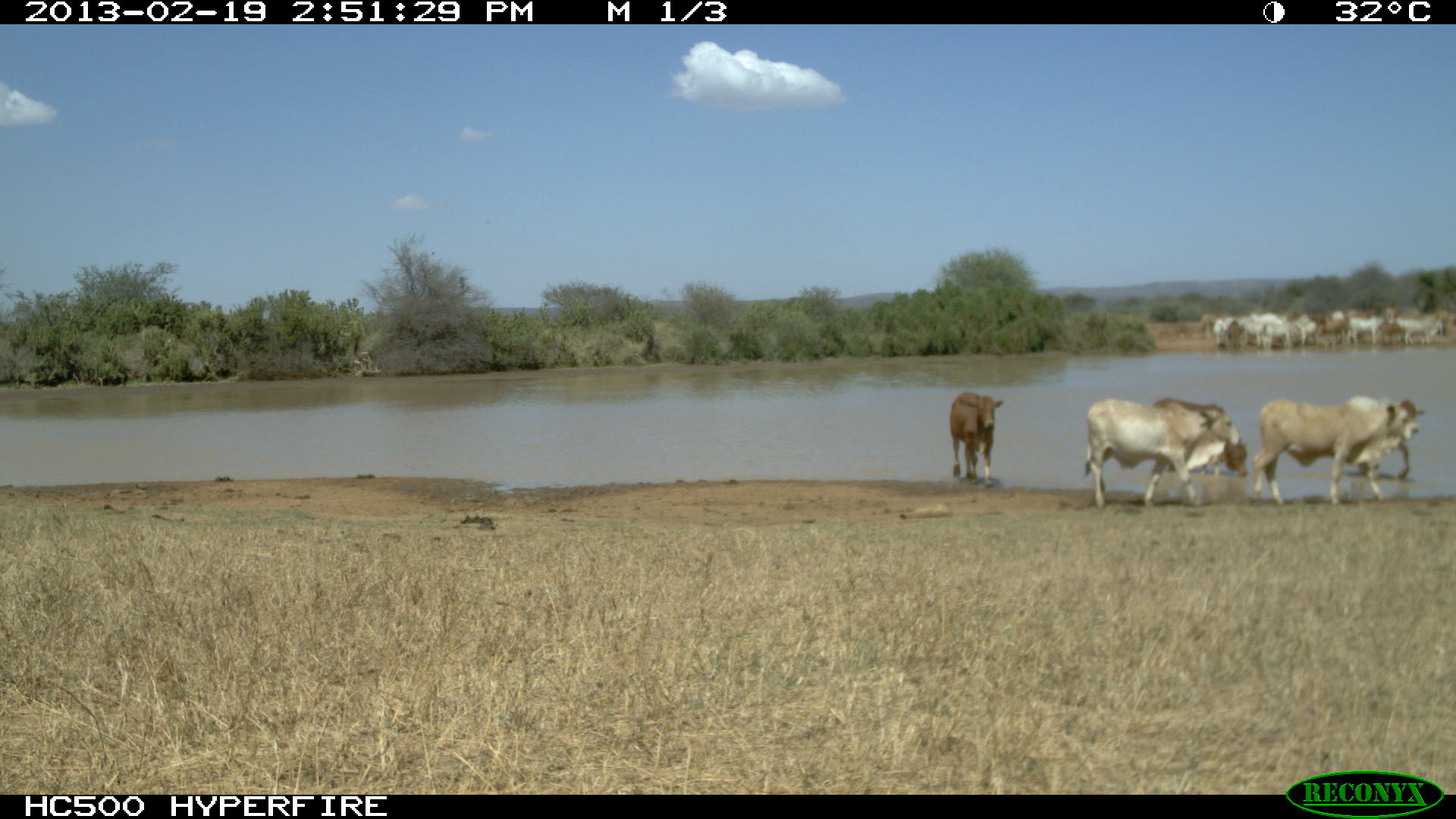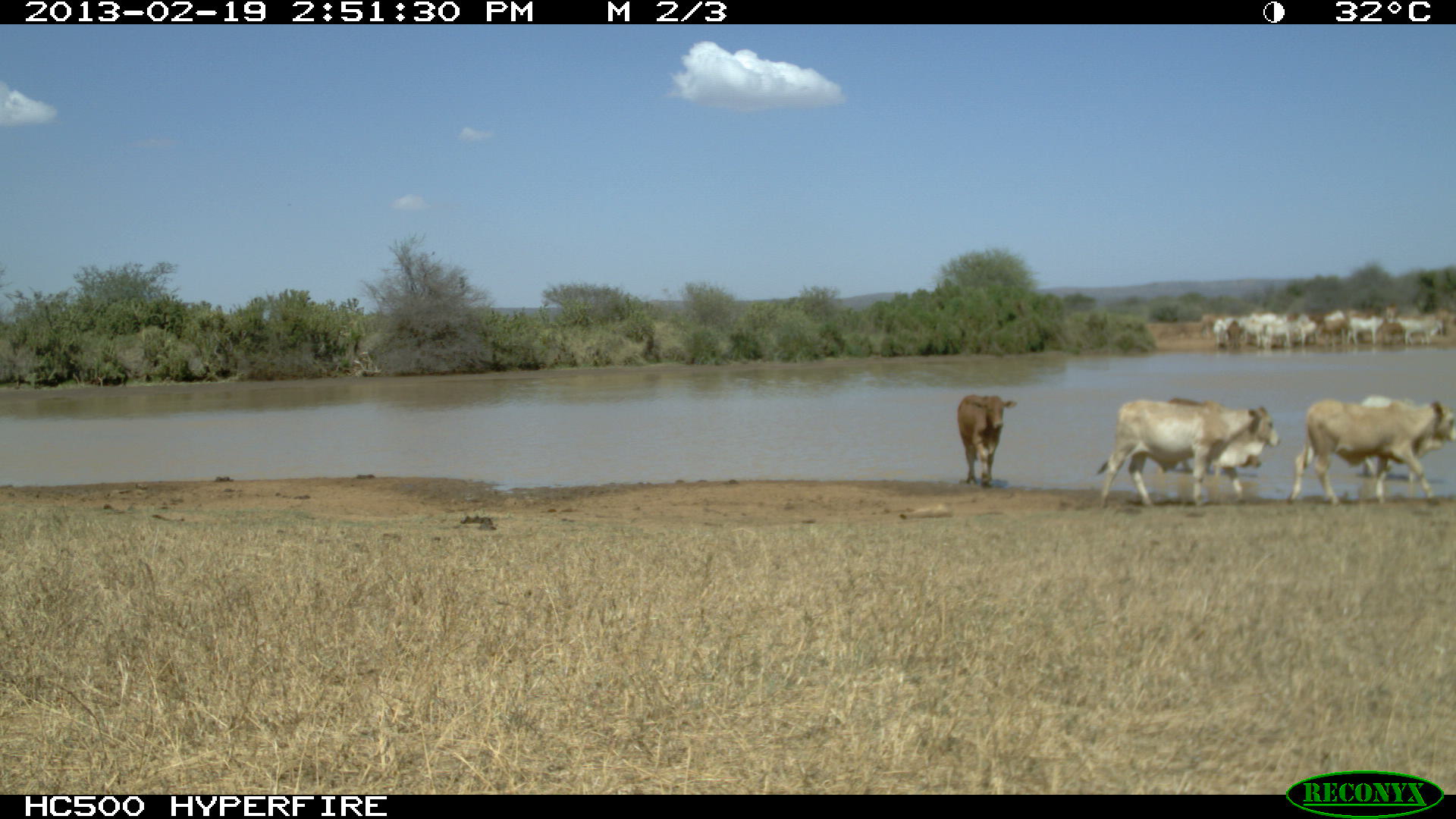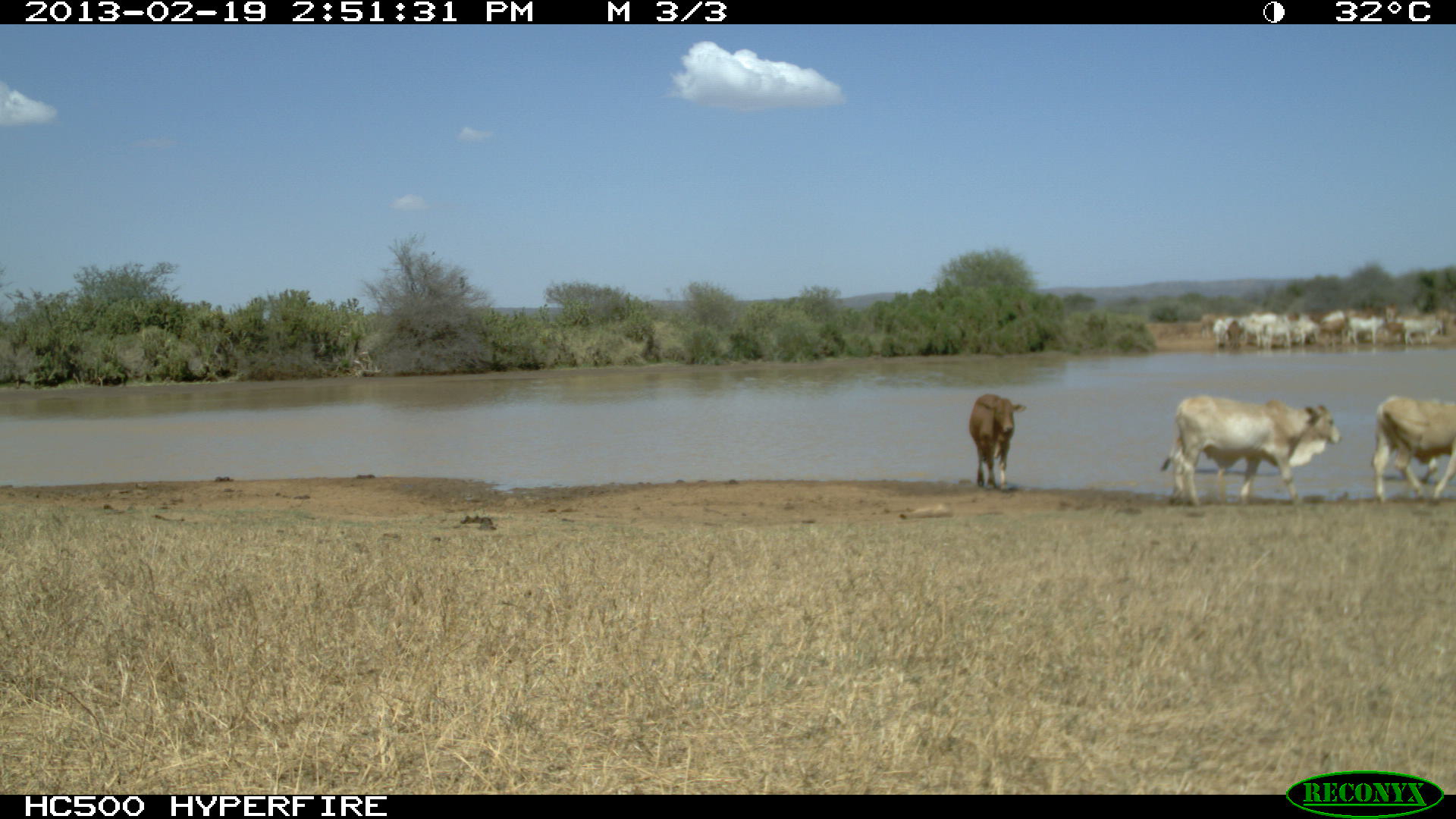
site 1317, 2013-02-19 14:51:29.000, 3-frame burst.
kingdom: Animalia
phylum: Chordata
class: Mammalia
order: Artiodactyla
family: Bovidae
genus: Bos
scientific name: Bos taurus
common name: domestic cattle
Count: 1.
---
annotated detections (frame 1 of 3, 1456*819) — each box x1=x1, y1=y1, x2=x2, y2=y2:
bos taurus: x1=1252, y1=394, x2=1419, y2=508; x1=1083, y1=398, x2=1241, y2=508; x1=1197, y1=301, x2=1455, y2=351; x1=1147, y1=396, x2=1248, y2=478; x1=949, y1=390, x2=1005, y2=487